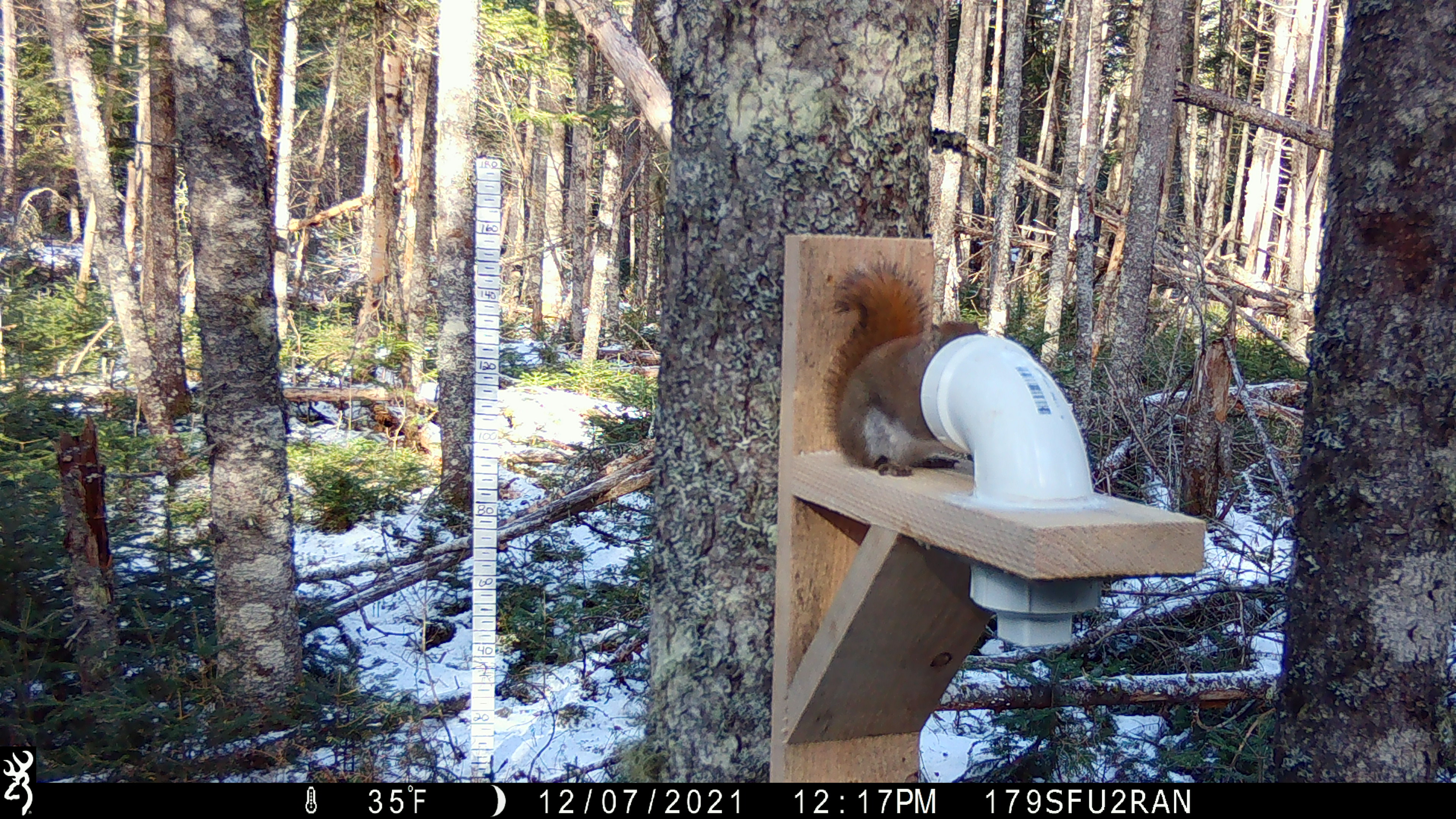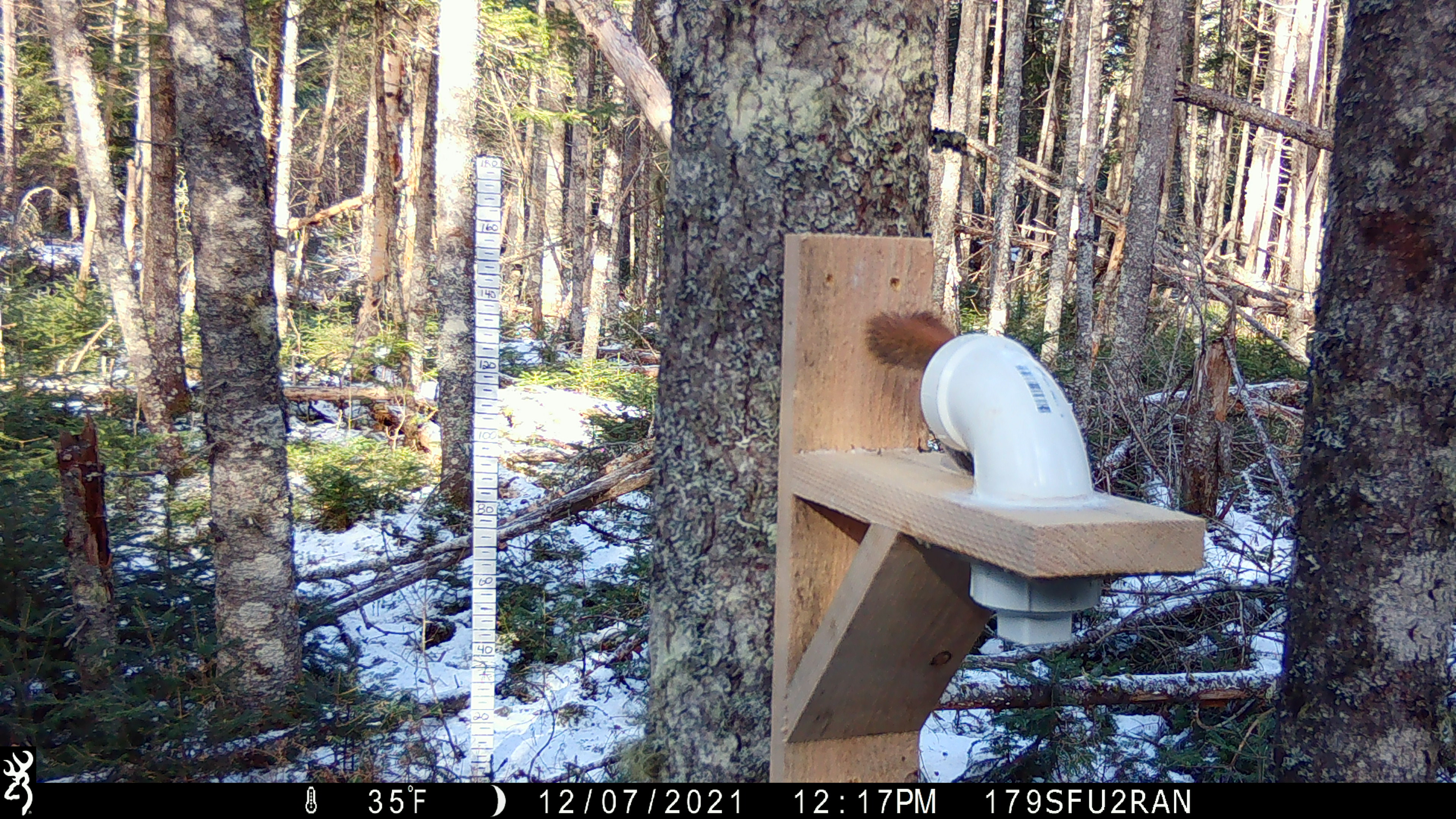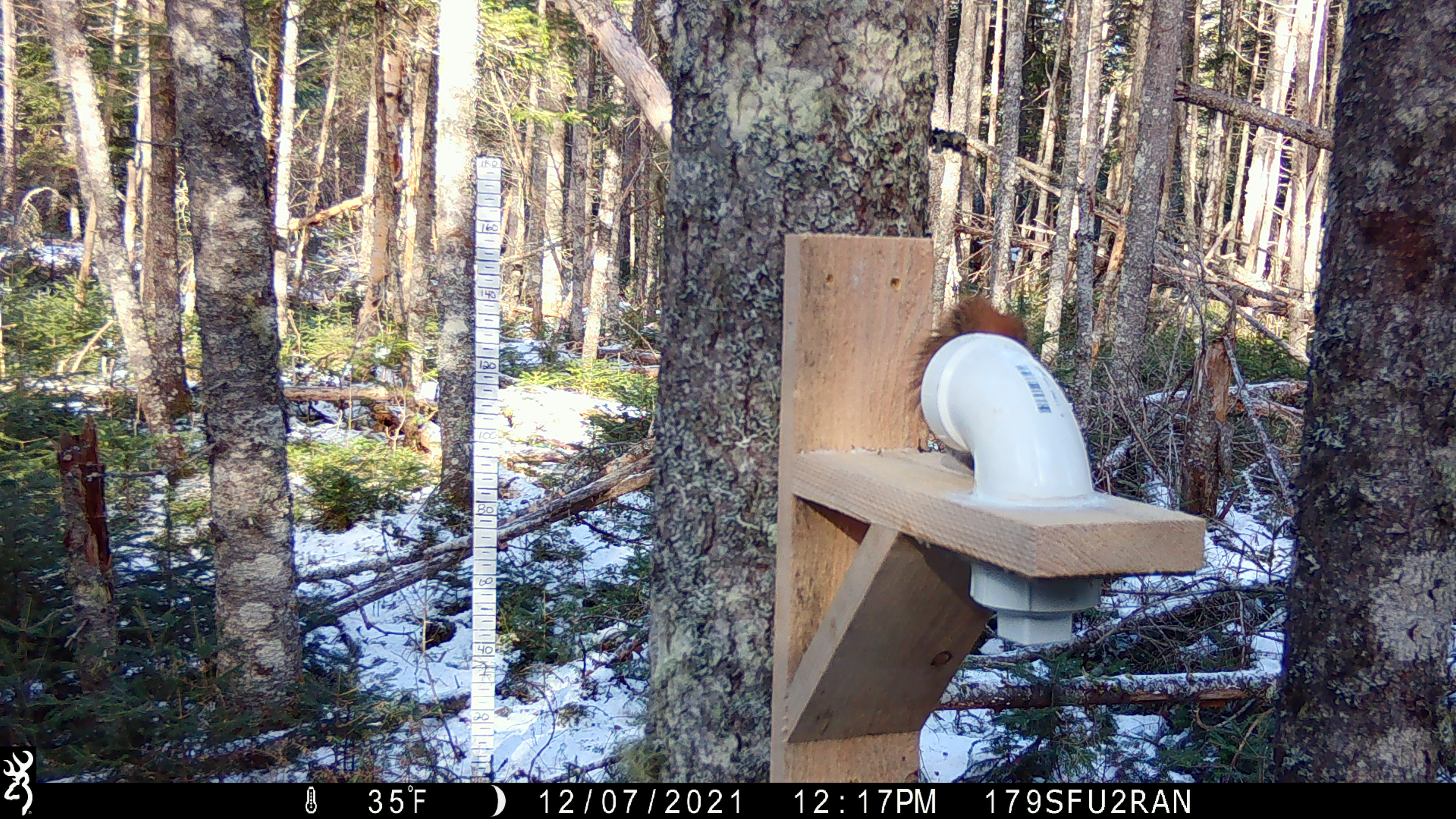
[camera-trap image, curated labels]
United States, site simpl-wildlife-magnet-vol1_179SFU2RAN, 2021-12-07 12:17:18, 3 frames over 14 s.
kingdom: Animalia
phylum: Chordata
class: Mammalia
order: Rodentia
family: Sciuridae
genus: Tamiasciurus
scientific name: Tamiasciurus hudsonicus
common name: red squirrel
Red squirrel (Tamiasciurus hudsonicus).